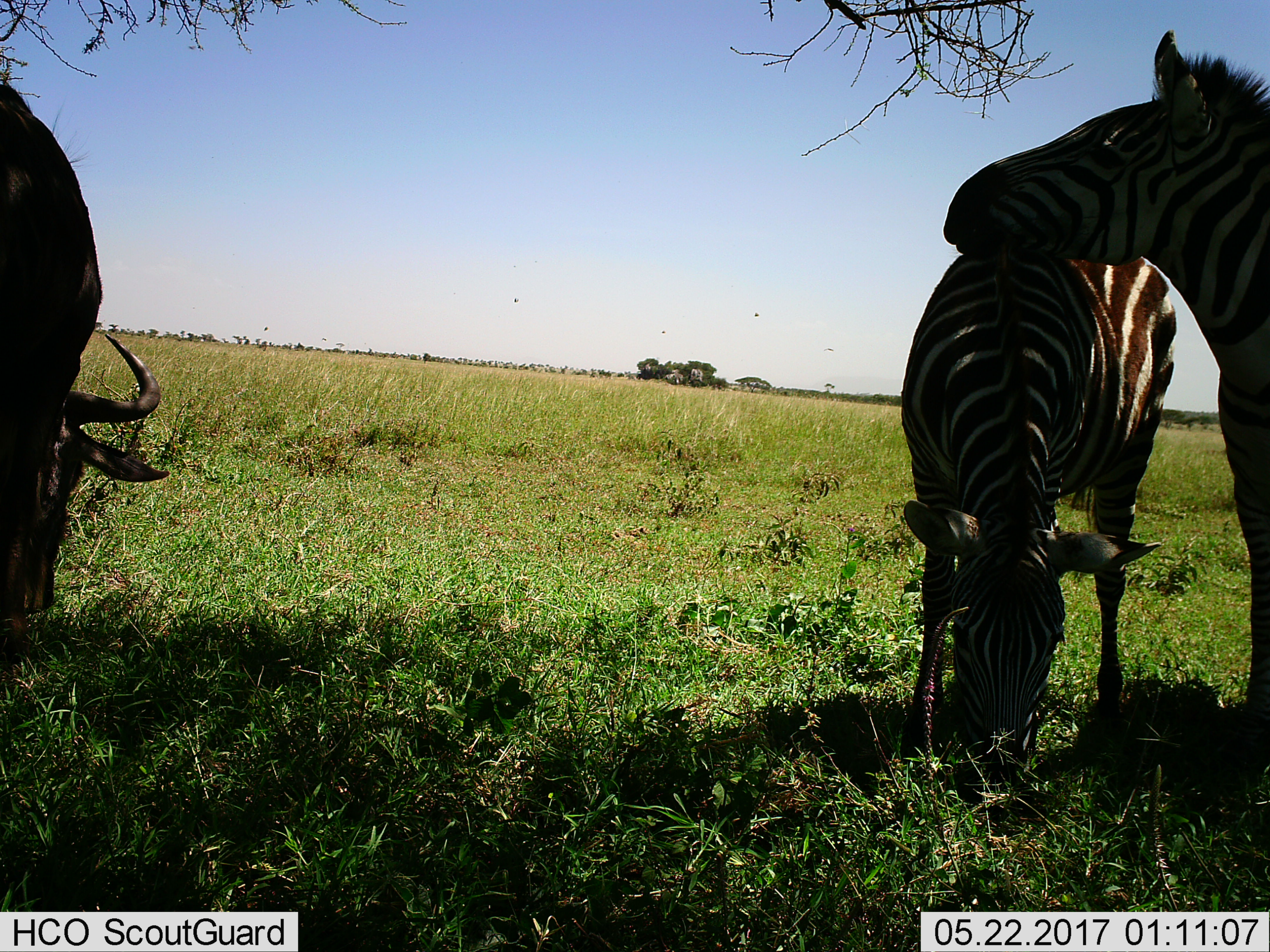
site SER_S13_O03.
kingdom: Animalia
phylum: Chordata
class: Mammalia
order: Artiodactyla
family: Bovidae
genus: Connochaetes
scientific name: Connochaetes taurinus taurinus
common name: blue wildebeest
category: wildebeestblue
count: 1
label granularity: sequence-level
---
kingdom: Animalia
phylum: Chordata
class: Mammalia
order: Perissodactyla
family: Equidae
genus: Equus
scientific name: Equus quagga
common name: plains zebra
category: zebraplains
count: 2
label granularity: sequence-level